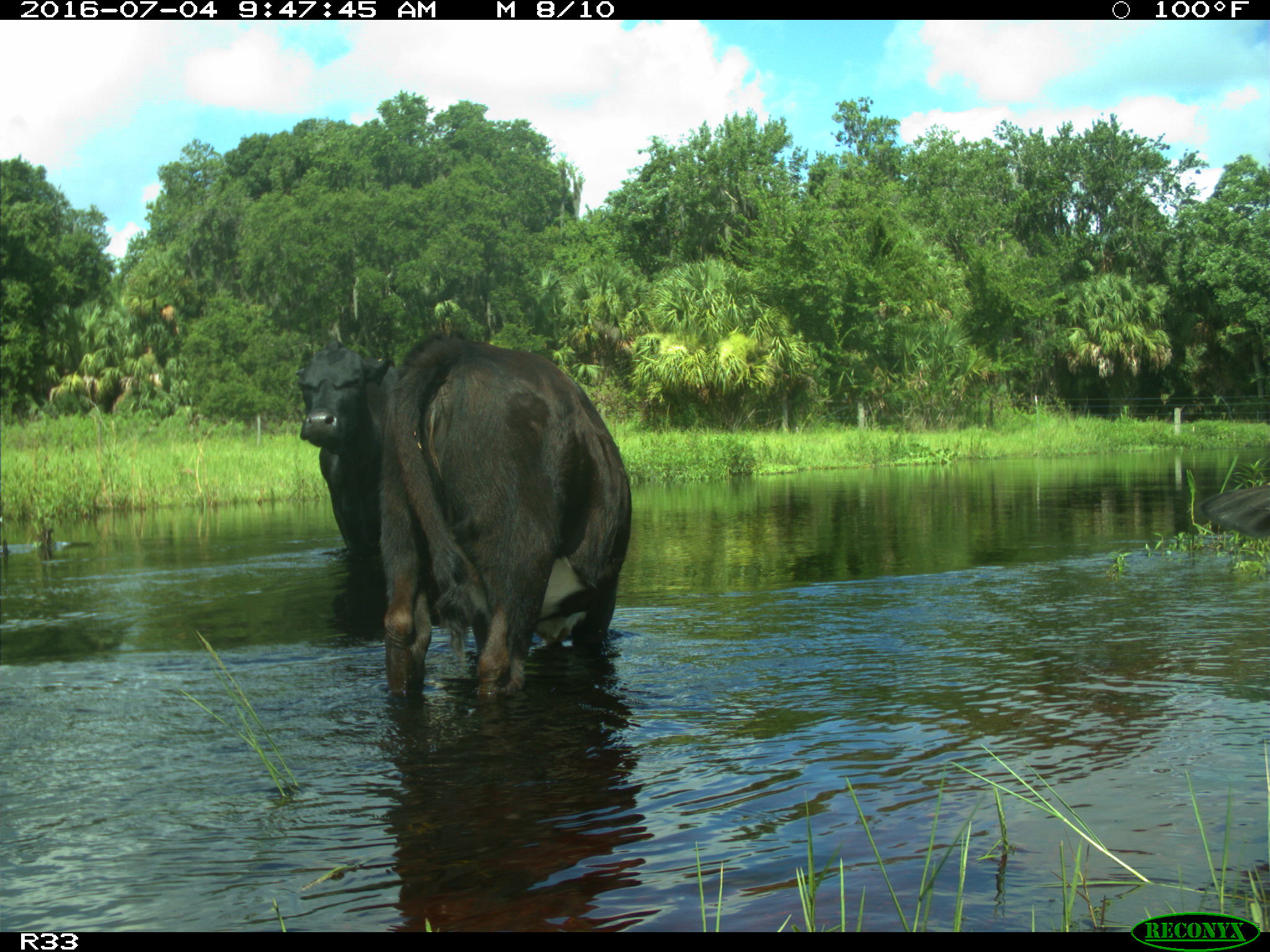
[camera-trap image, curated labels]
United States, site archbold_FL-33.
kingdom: Animalia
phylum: Chordata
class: Mammalia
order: Artiodactyla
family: Bovidae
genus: Bos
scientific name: Bos taurus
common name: domestic cow